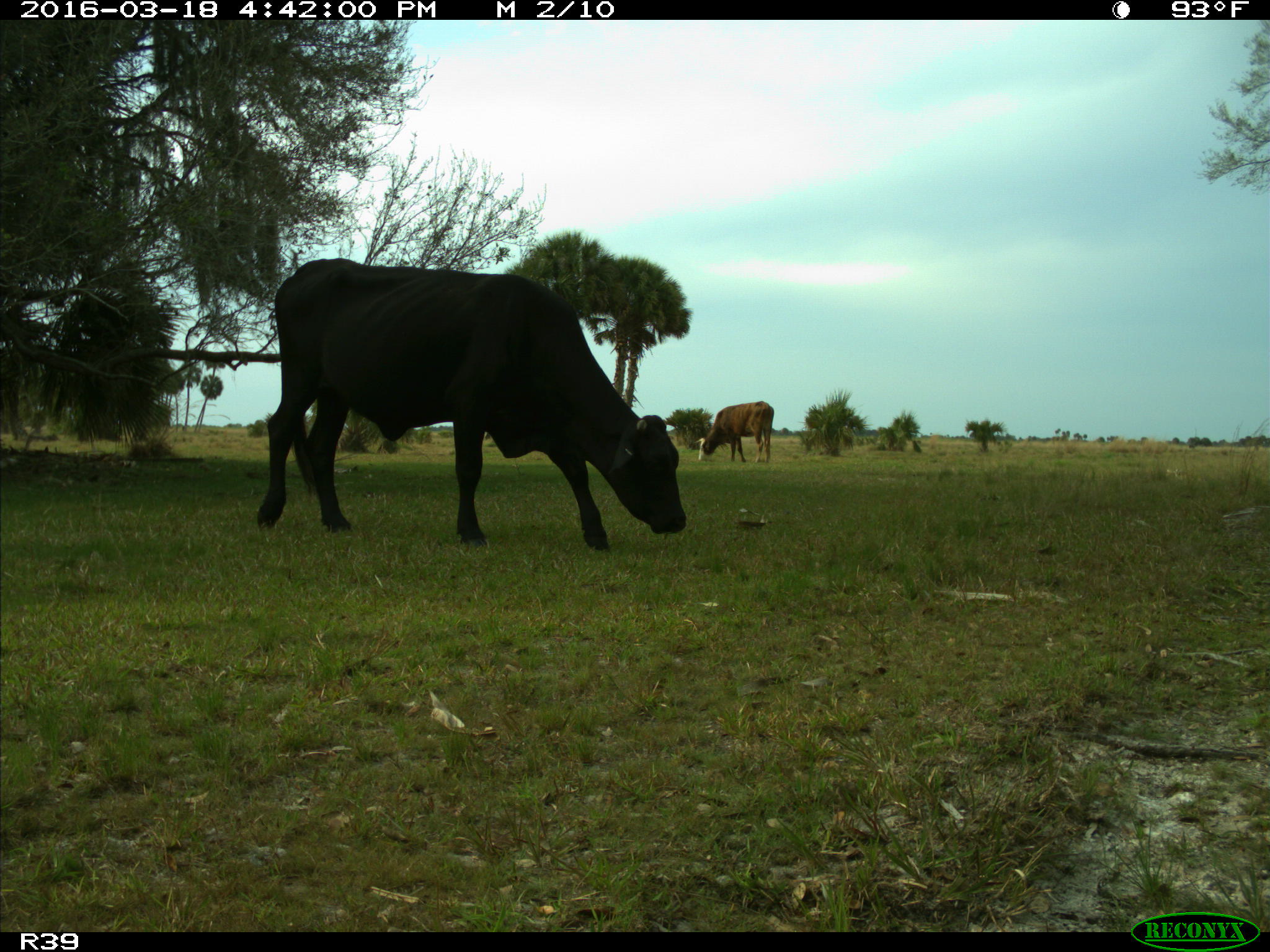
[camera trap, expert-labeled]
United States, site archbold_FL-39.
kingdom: Animalia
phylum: Chordata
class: Mammalia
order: Artiodactyla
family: Bovidae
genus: Bos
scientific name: Bos taurus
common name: domestic cow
Bos taurus (domestic cow).